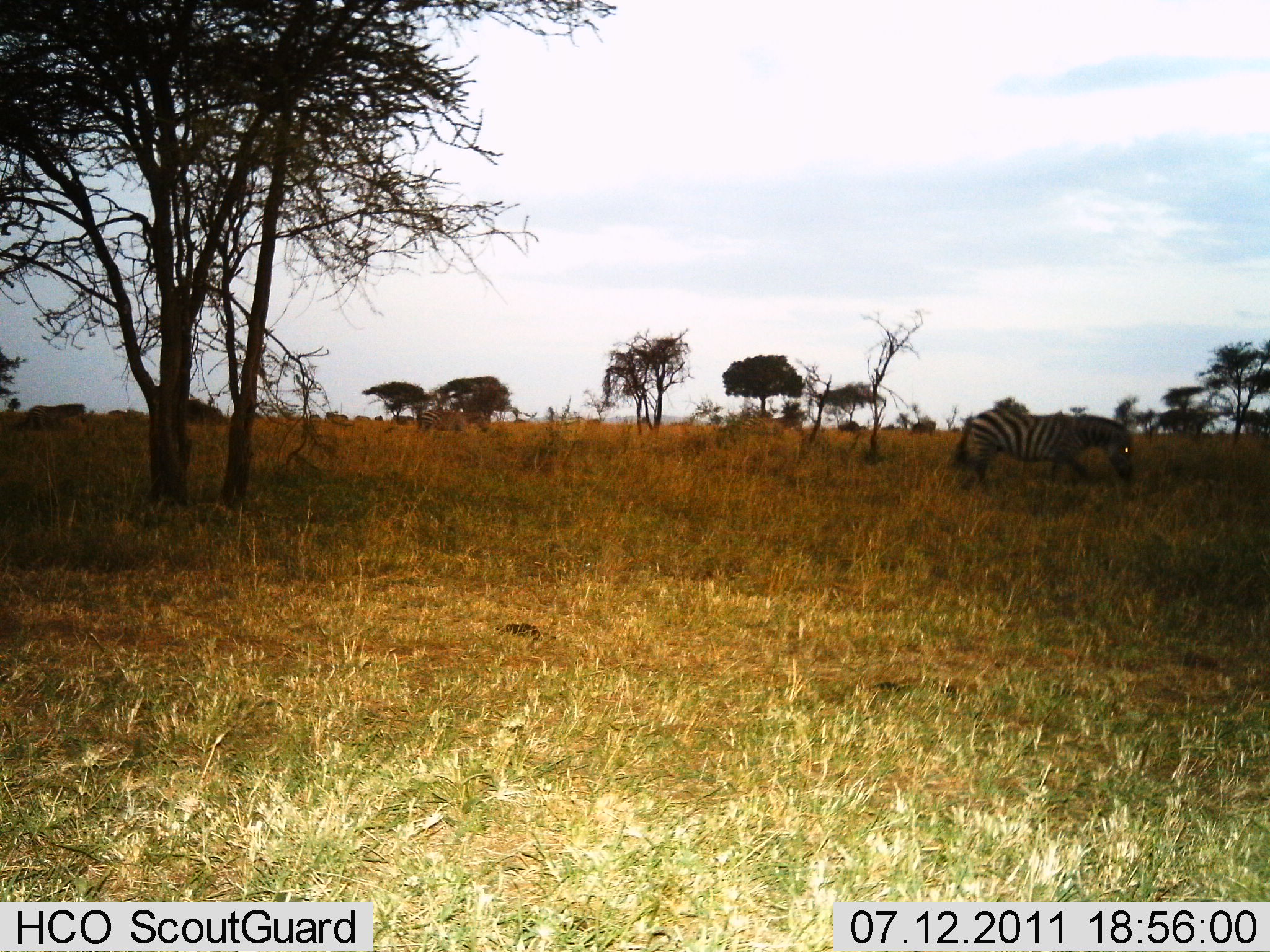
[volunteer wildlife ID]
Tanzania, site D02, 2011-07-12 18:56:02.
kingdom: Animalia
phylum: Chordata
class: Mammalia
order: Perissodactyla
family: Equidae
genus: Equus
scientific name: Equus quagga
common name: plains zebra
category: zebra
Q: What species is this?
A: Zebra (plains zebra) (Equus quagga).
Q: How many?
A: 1.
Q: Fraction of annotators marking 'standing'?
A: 7%.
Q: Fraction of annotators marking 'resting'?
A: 0%.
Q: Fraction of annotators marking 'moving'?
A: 71%.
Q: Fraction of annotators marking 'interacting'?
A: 0%.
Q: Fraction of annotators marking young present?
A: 0%.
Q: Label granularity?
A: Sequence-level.